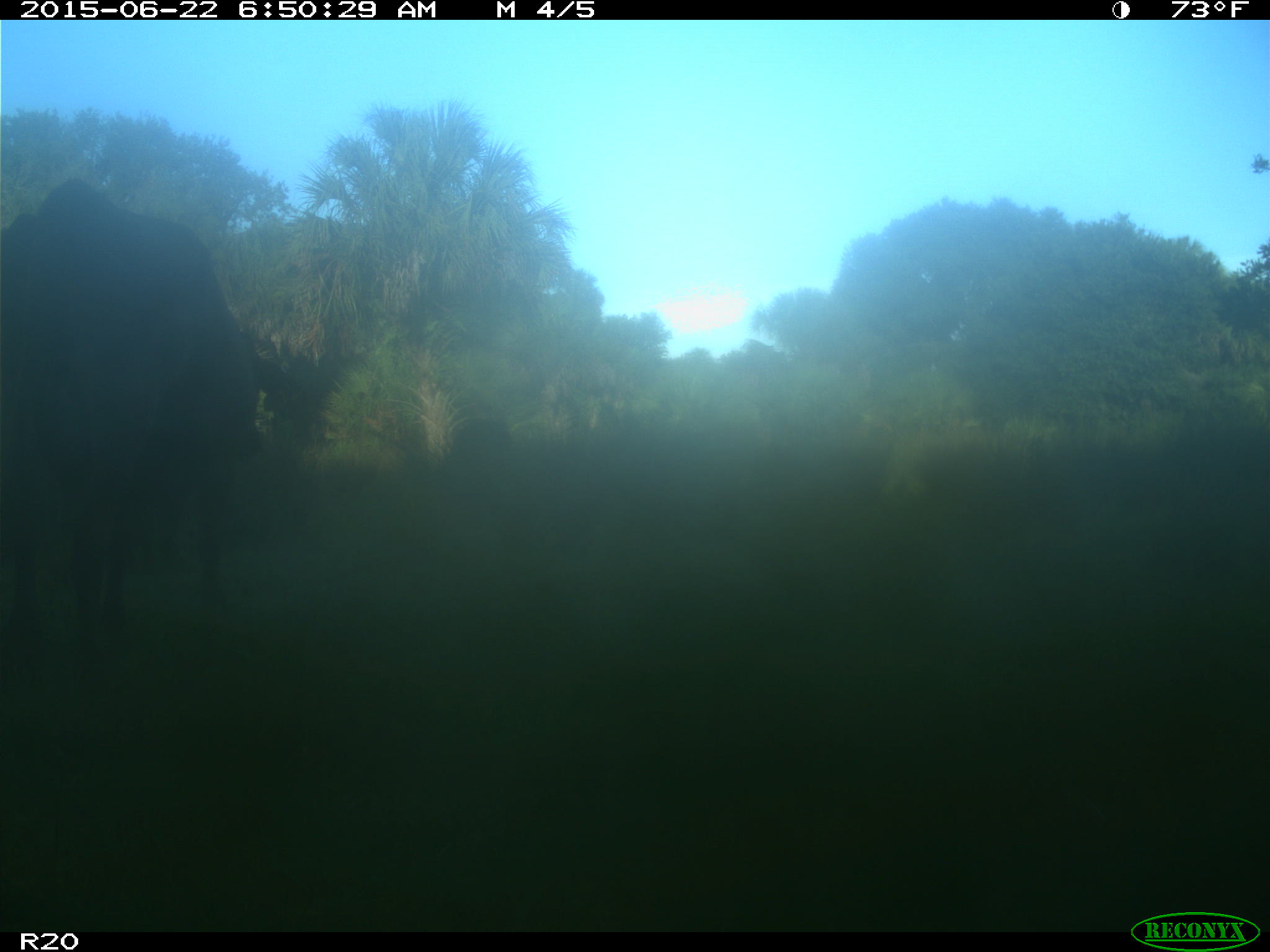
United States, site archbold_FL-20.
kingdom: Animalia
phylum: Chordata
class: Mammalia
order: Artiodactyla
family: Bovidae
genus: Bos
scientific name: Bos taurus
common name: domestic cow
Bos taurus (domestic cow).